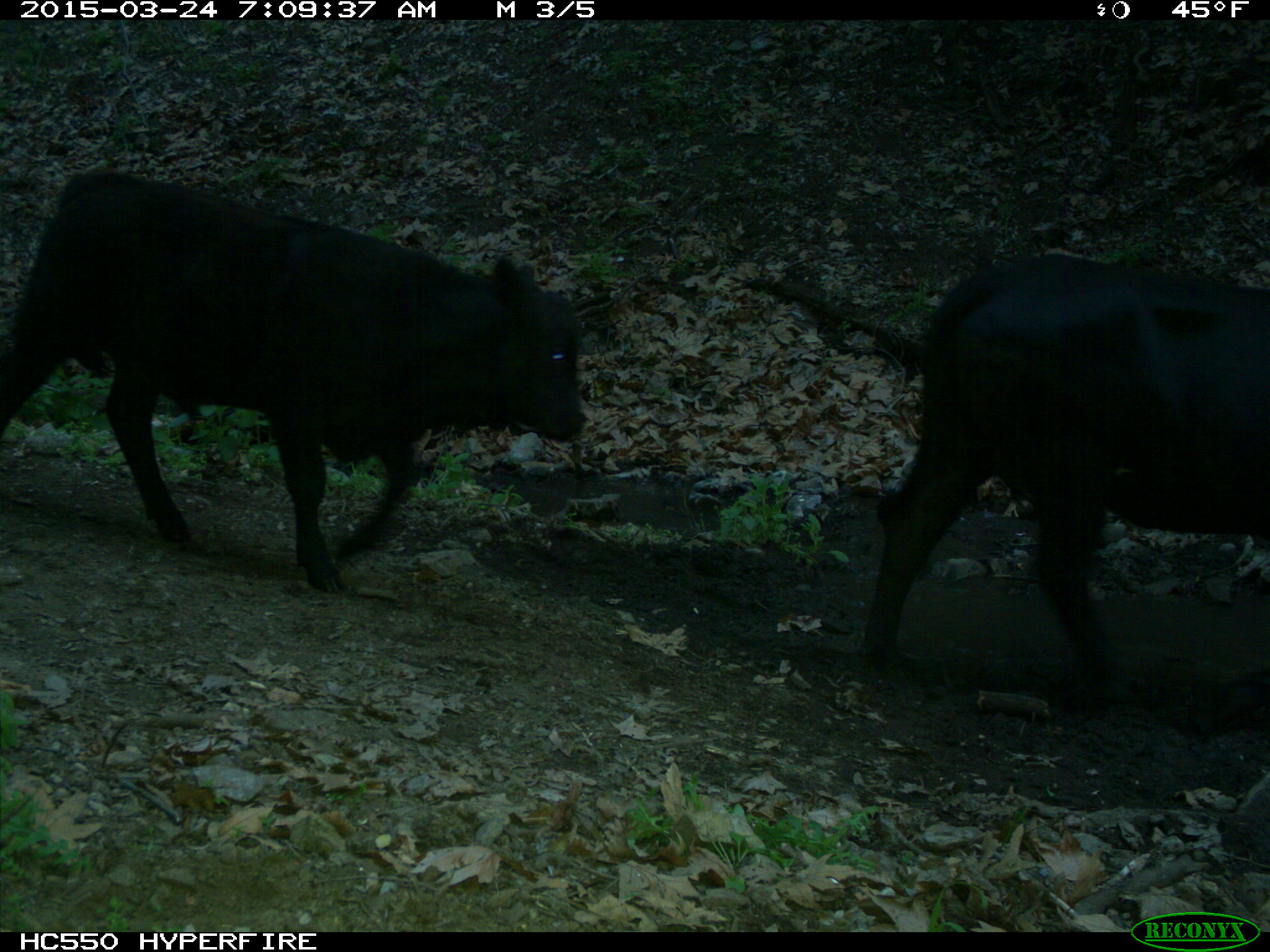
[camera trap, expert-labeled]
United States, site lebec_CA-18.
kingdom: Animalia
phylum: Chordata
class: Mammalia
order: Artiodactyla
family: Bovidae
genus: Bos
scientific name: Bos taurus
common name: domestic cow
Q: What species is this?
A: Bos taurus (domestic cow).